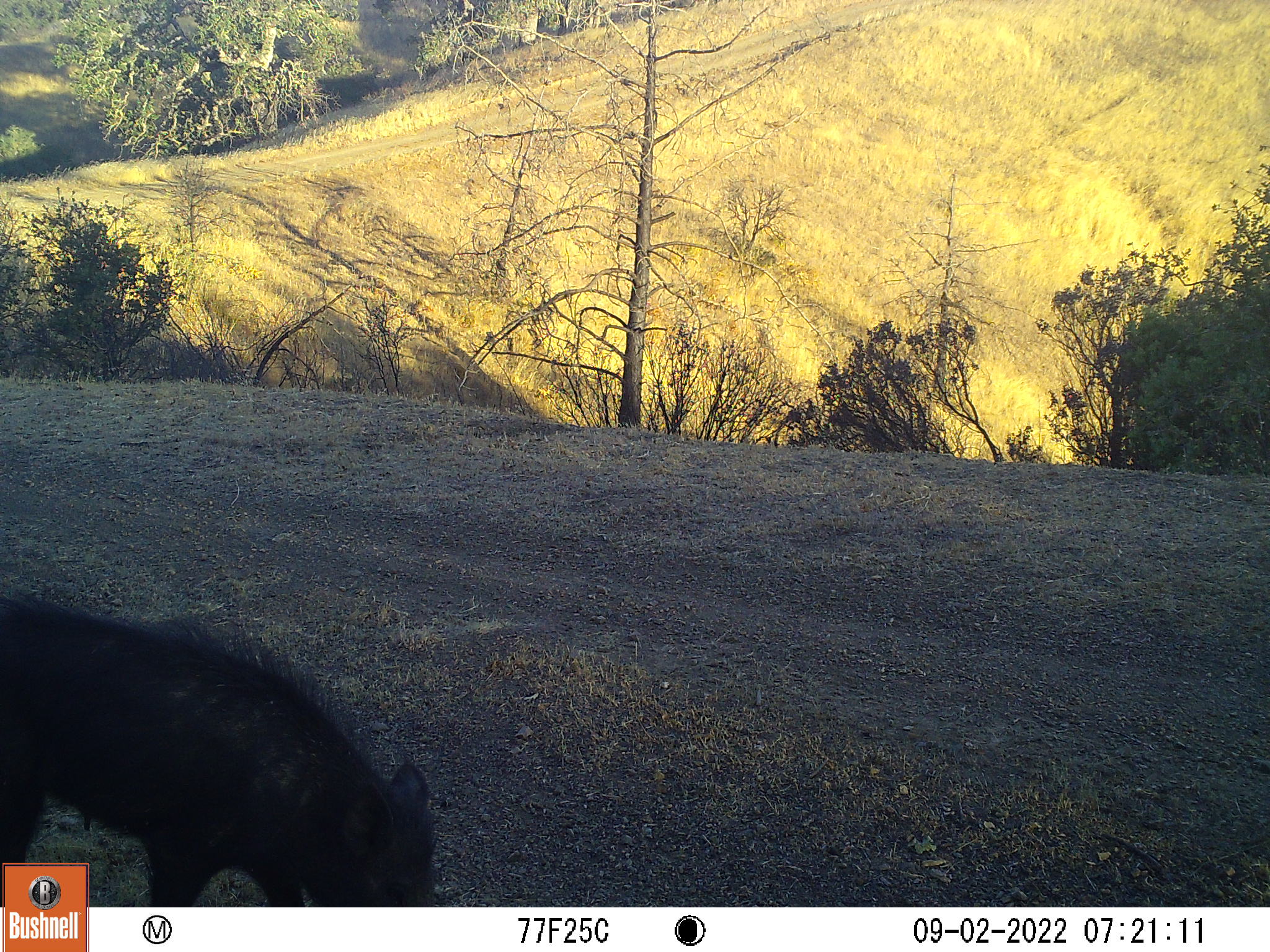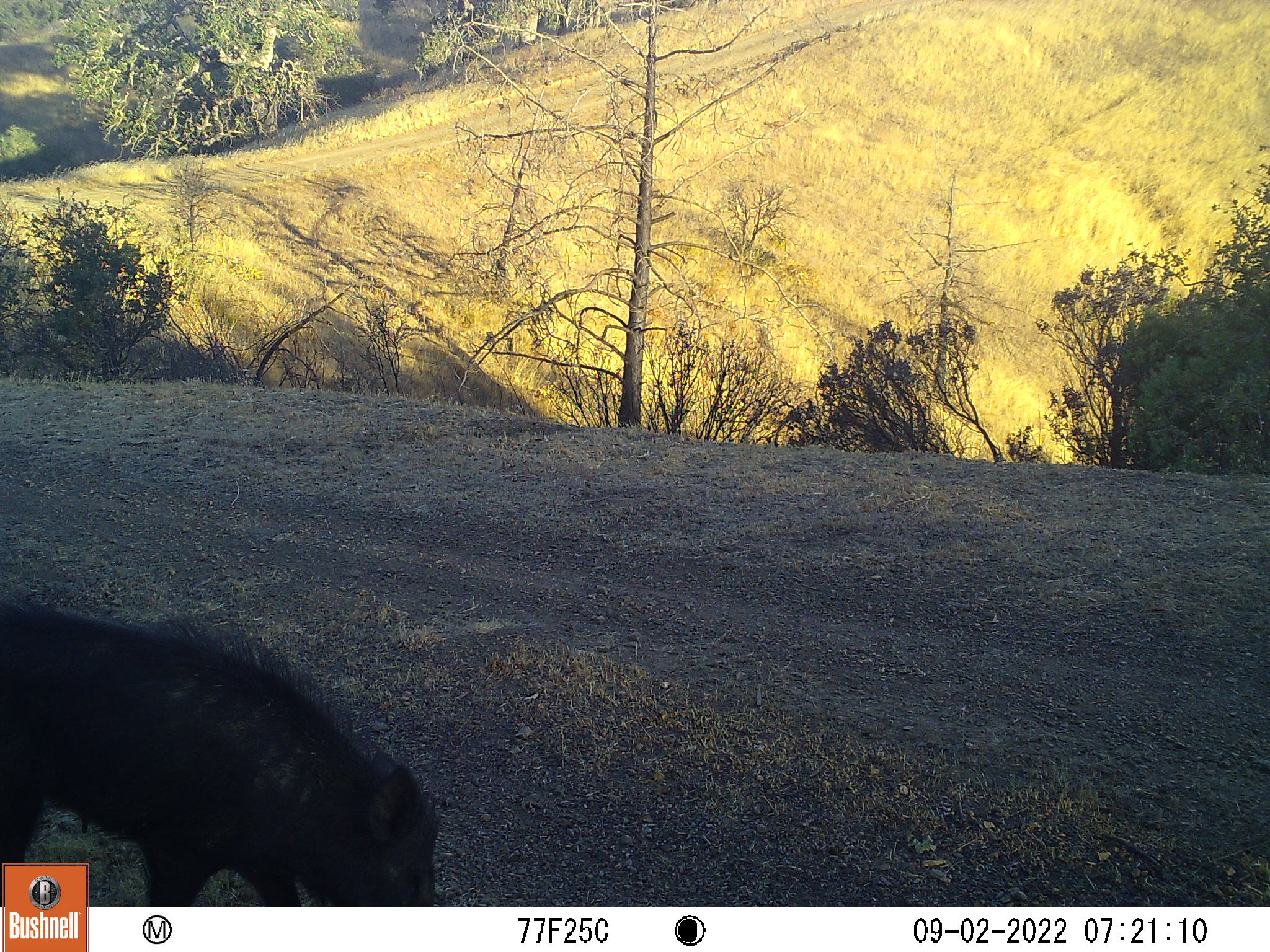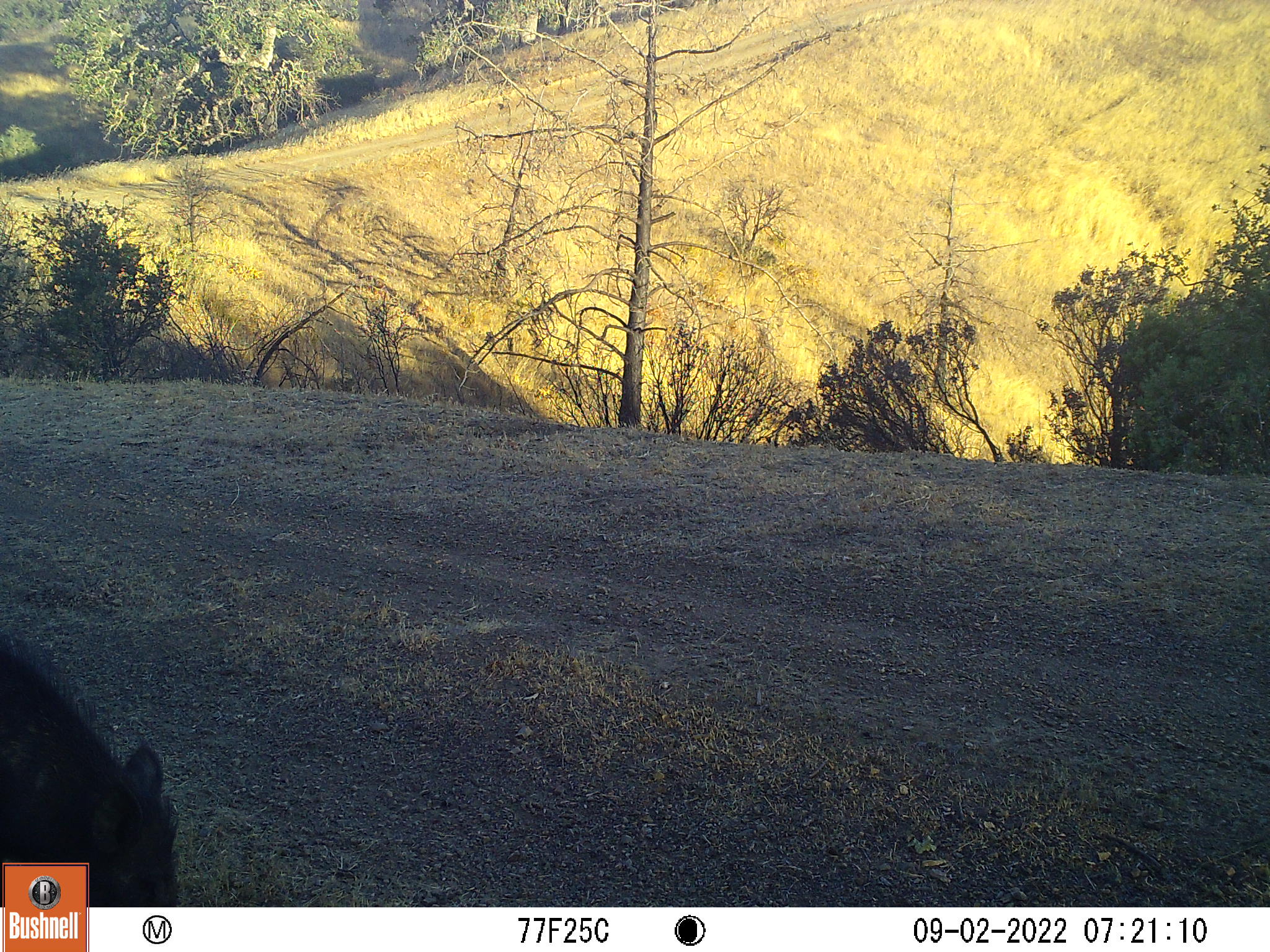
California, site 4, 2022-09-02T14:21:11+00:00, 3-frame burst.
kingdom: Animalia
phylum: Chordata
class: Mammalia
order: Artiodactyla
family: Suidae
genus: Sus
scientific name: Sus scrofa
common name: wild boar